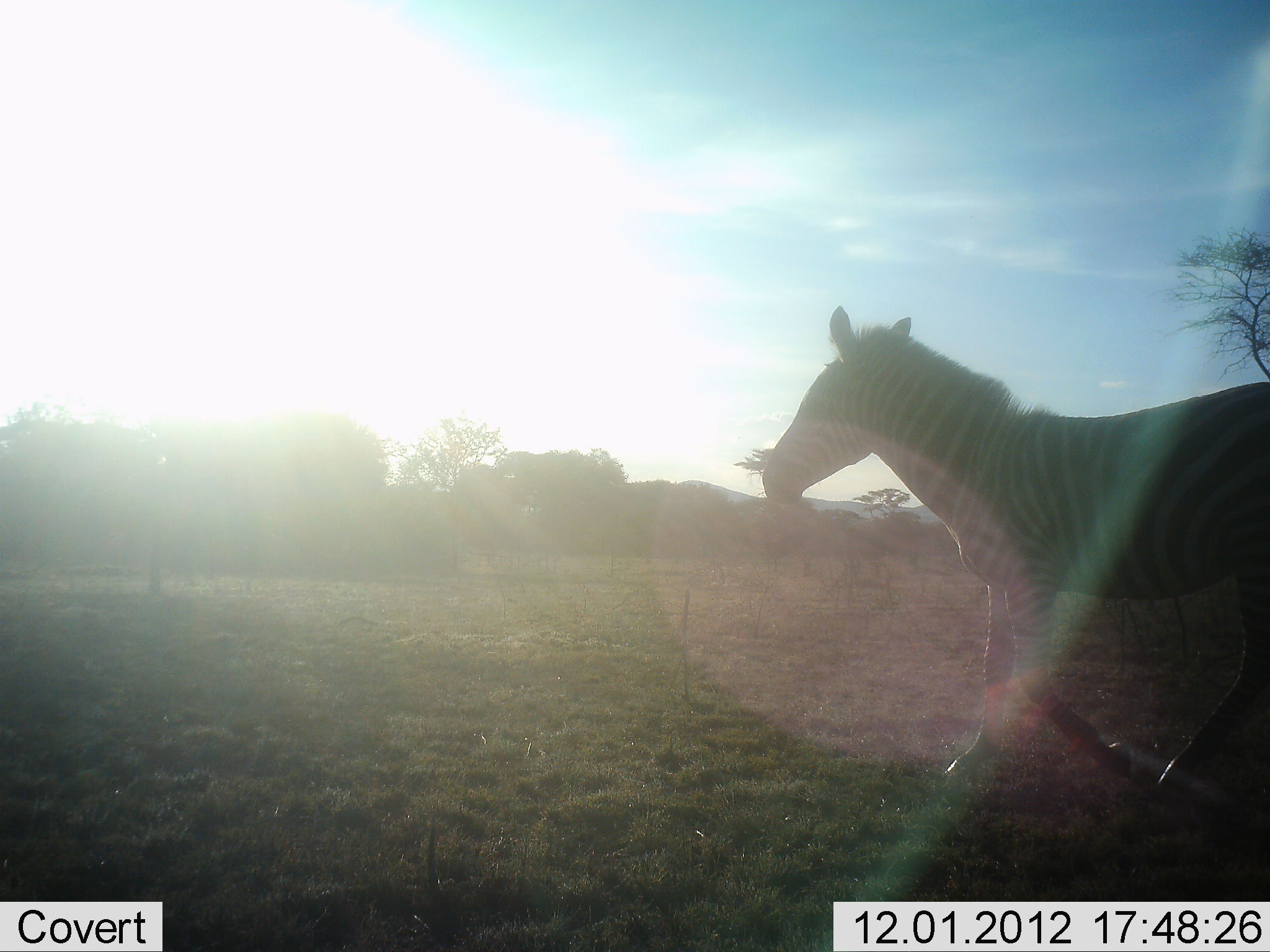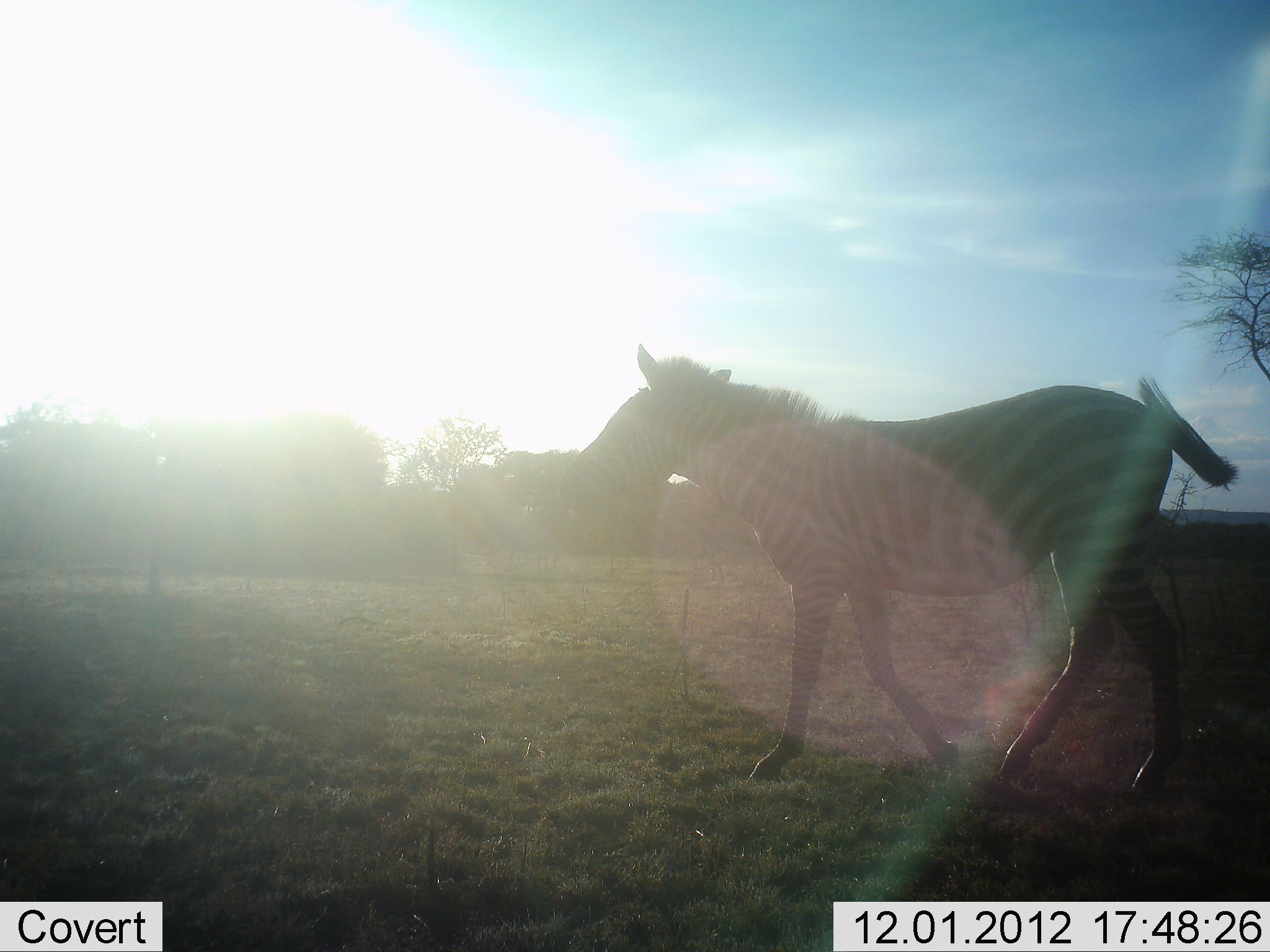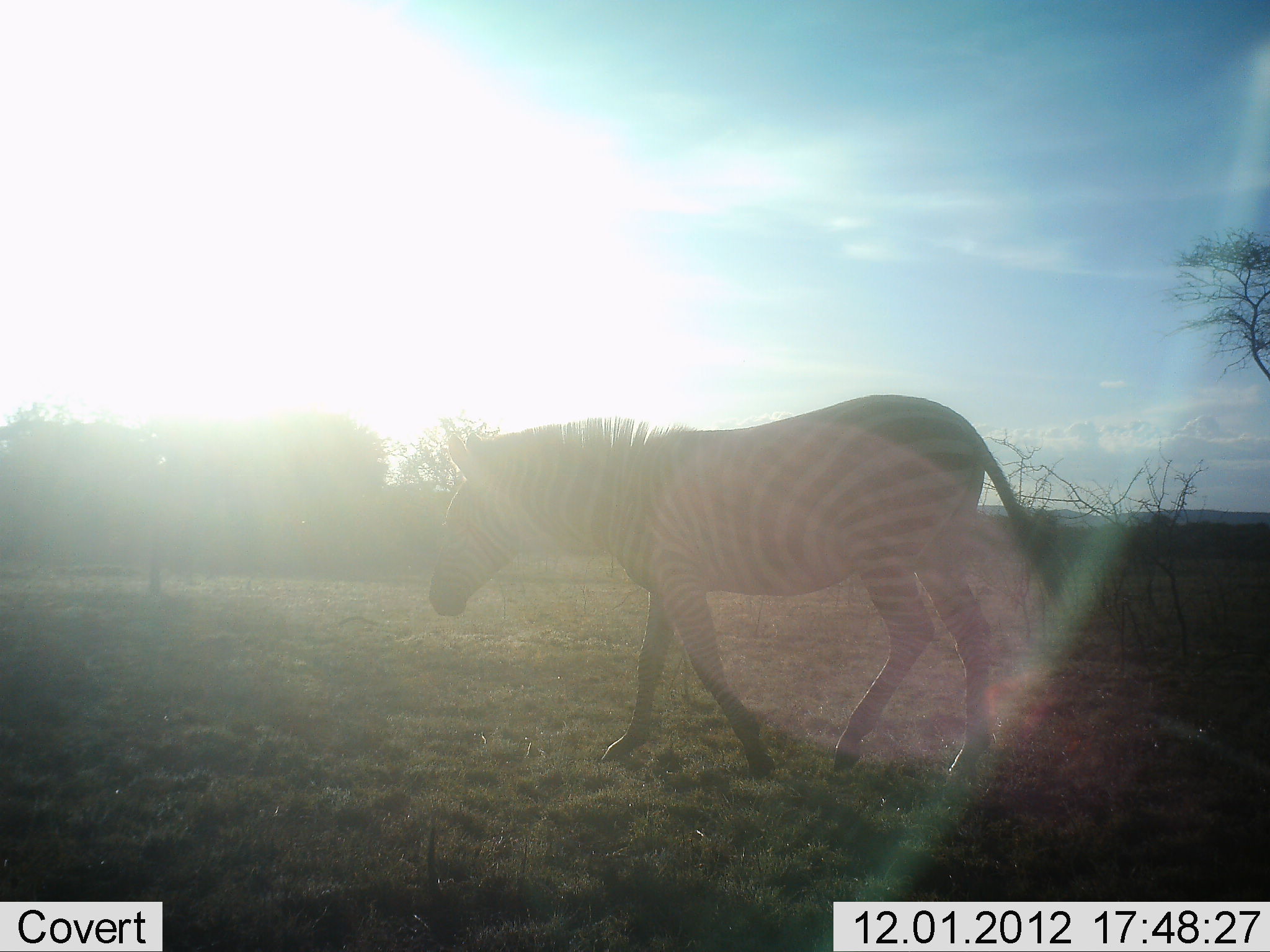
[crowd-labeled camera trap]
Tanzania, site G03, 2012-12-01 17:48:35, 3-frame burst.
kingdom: Animalia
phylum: Chordata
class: Mammalia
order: Perissodactyla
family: Equidae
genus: Equus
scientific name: Equus quagga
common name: plains zebra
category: zebra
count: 1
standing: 6%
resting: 0%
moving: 100%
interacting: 0%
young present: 0%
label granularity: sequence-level